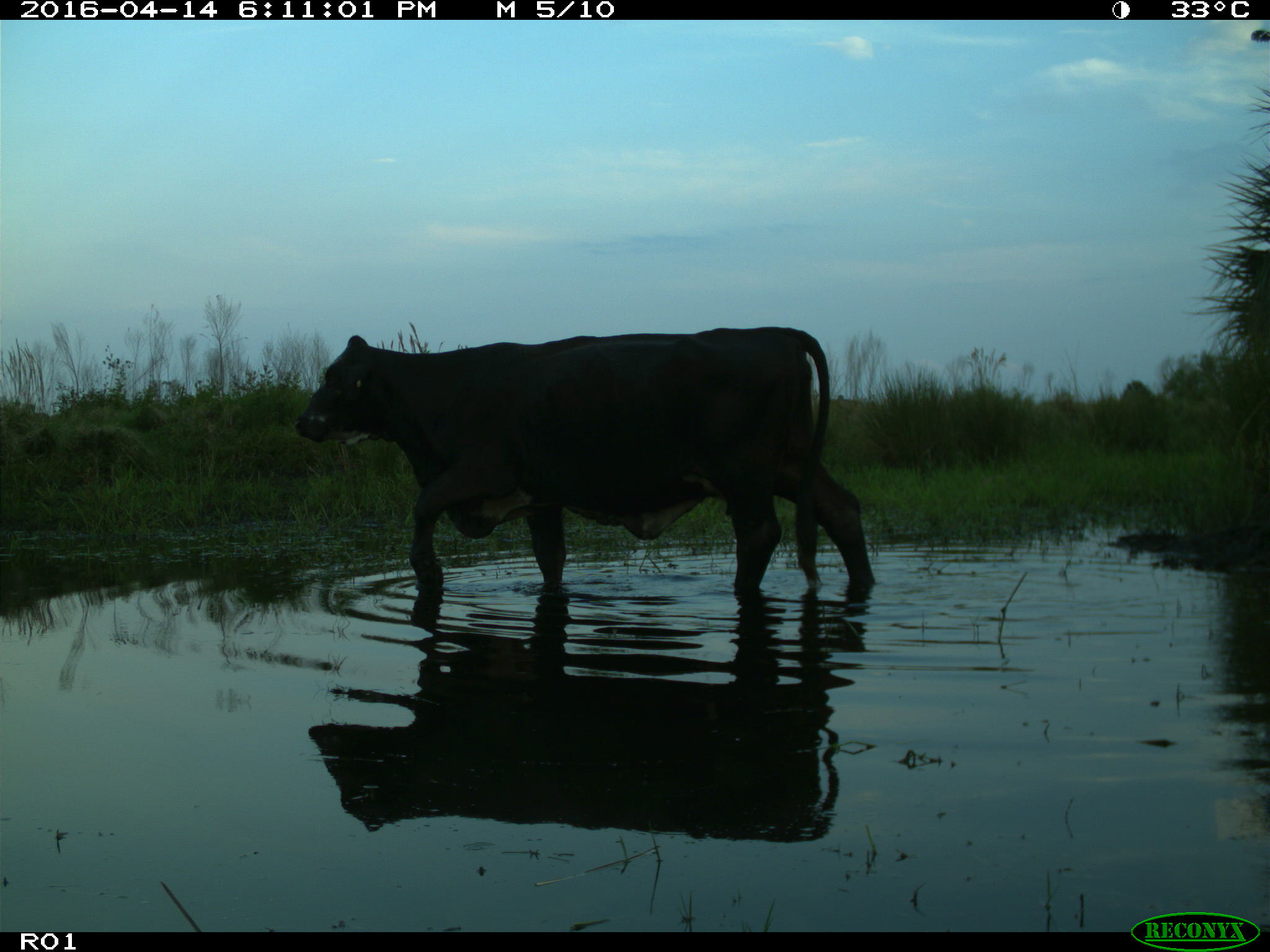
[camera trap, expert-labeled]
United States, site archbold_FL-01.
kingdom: Animalia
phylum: Chordata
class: Mammalia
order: Artiodactyla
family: Bovidae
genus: Bos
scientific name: Bos taurus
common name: domestic cow